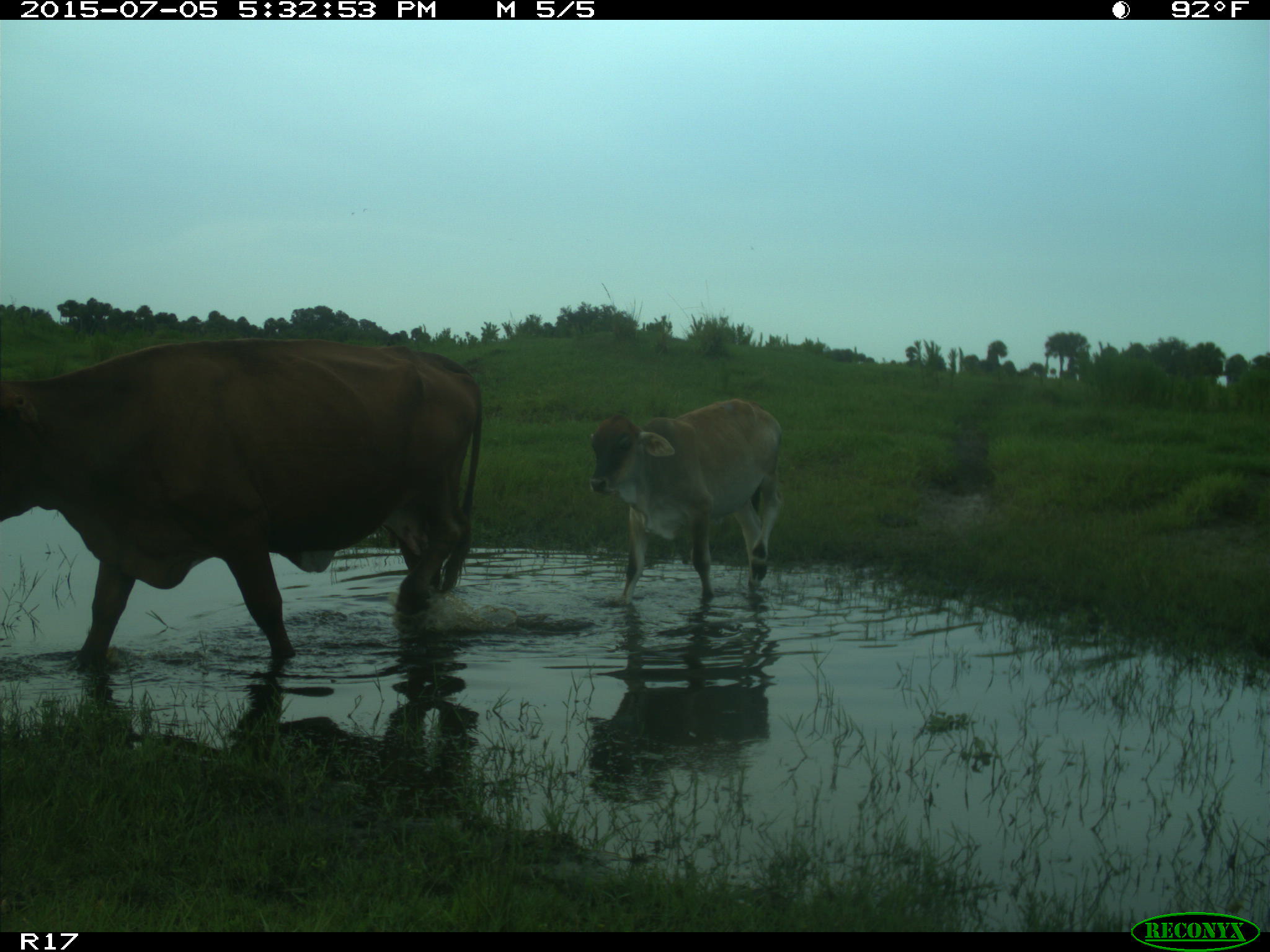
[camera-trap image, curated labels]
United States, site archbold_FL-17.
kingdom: Animalia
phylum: Chordata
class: Mammalia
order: Artiodactyla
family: Bovidae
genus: Bos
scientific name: Bos taurus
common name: domestic cow